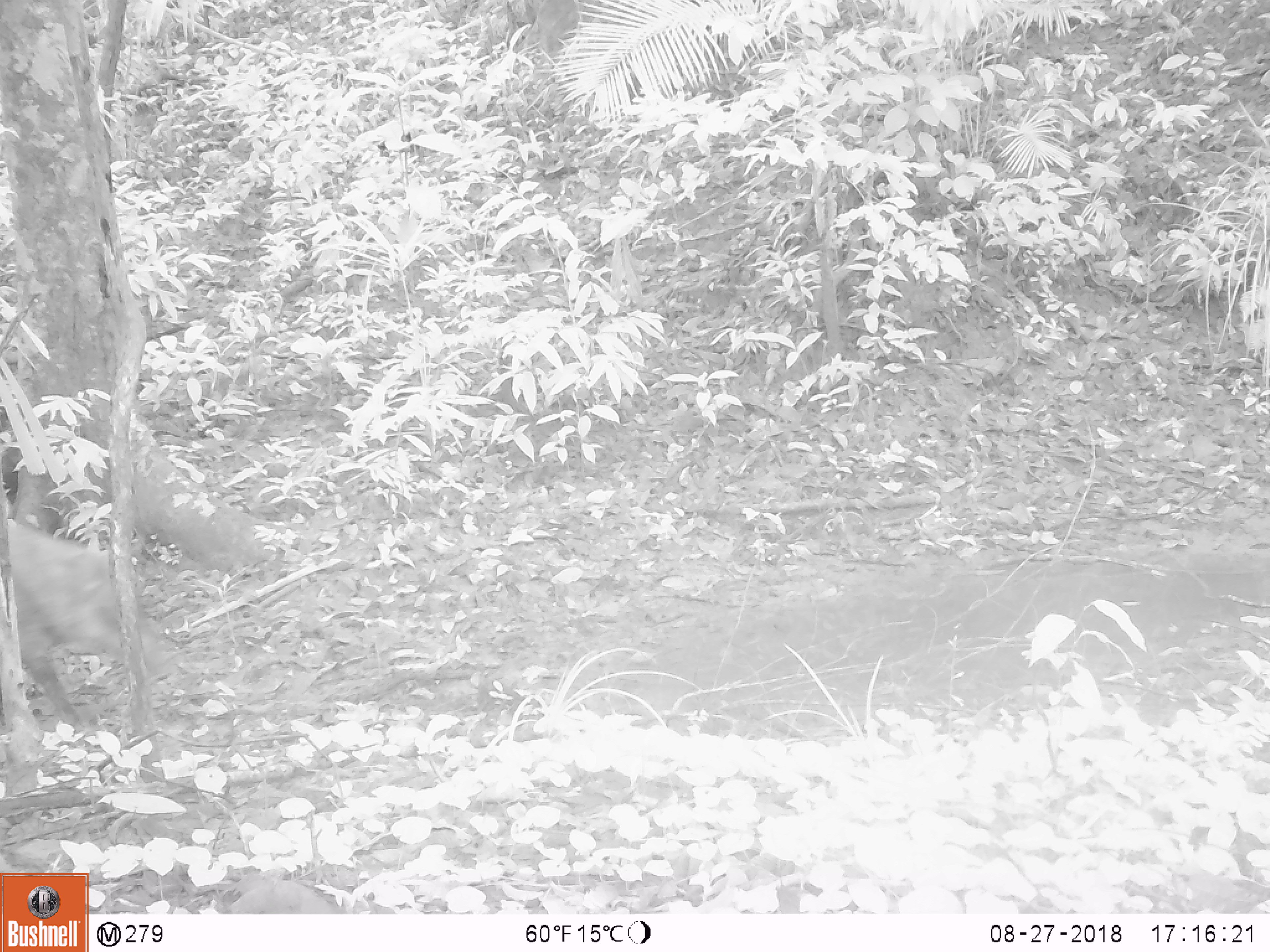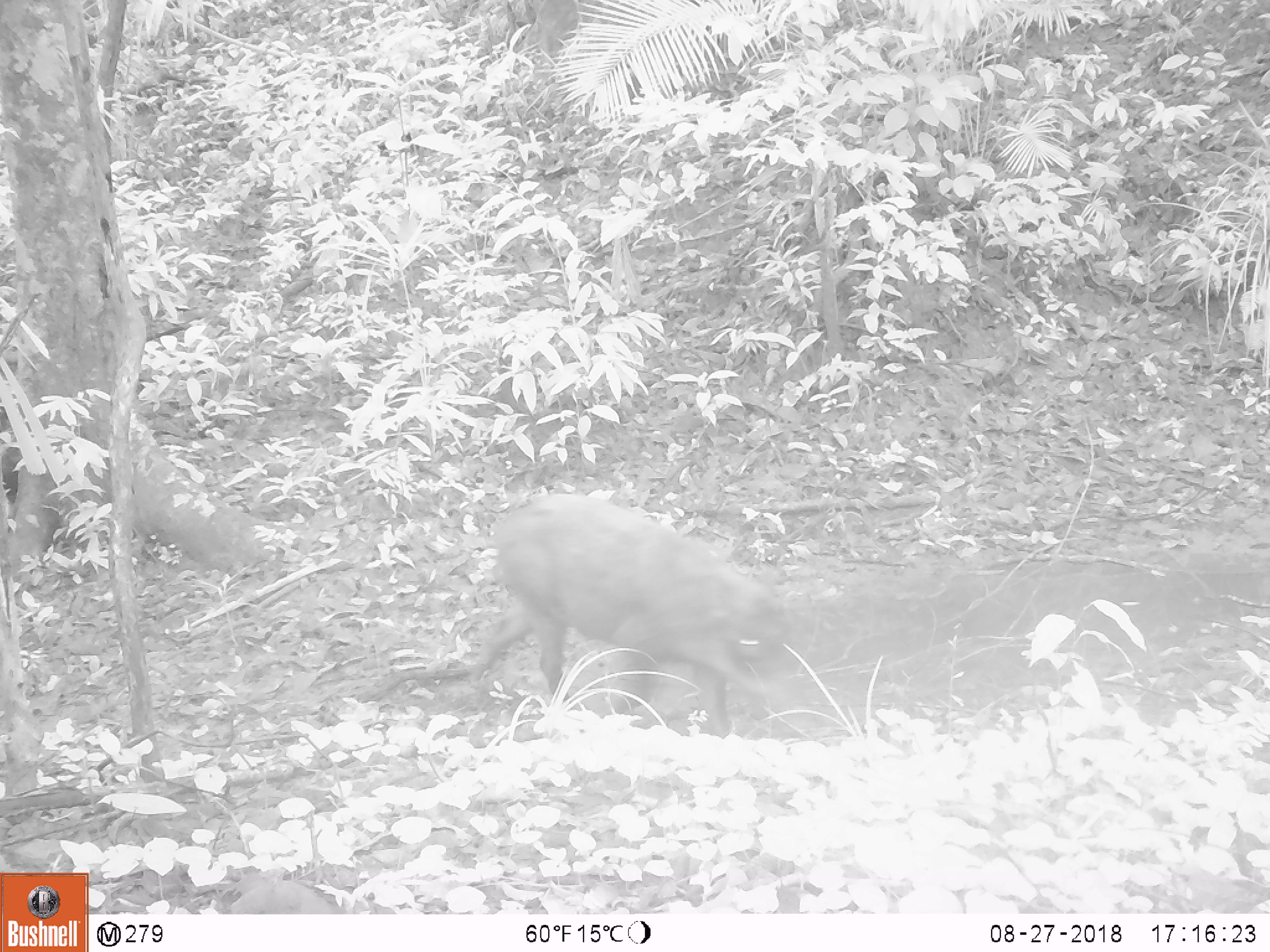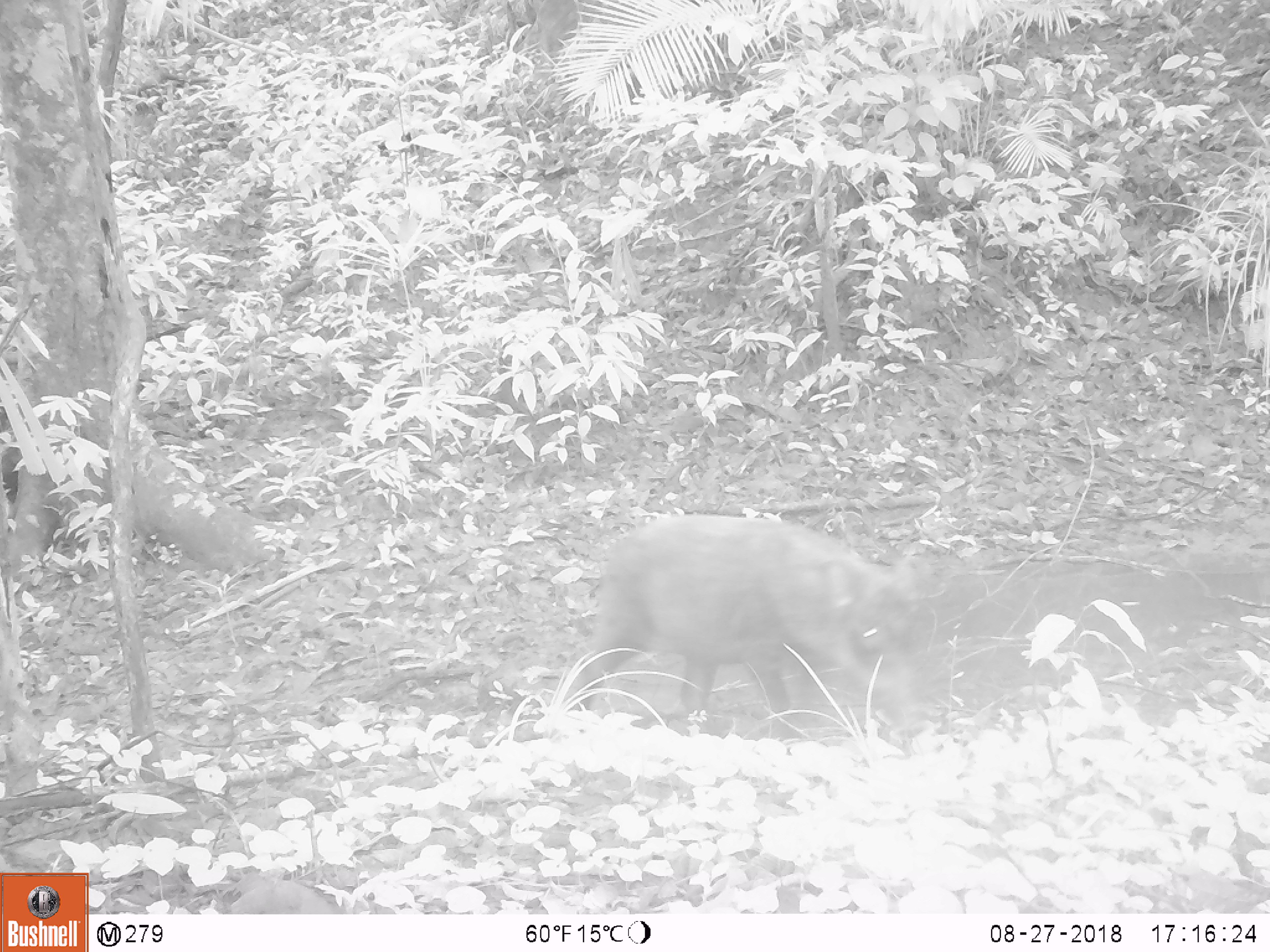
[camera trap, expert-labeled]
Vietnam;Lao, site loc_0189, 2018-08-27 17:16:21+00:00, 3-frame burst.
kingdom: Animalia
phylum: Chordata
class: Mammalia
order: Artiodactyla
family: Suidae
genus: Sus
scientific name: Sus scrofa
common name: eurasian wild pig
Eurasian wild pig (Sus scrofa). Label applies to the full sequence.